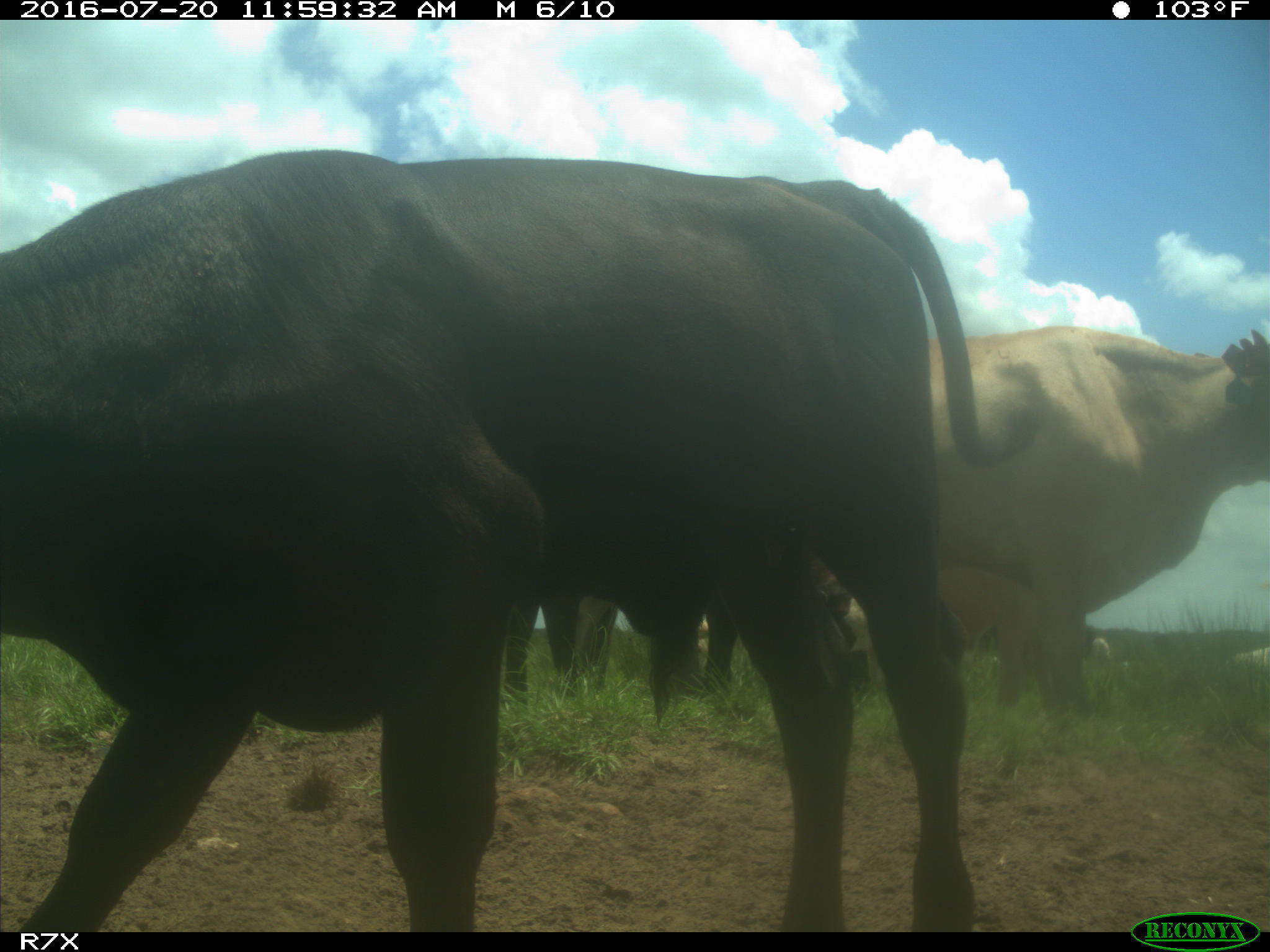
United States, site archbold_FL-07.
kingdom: Animalia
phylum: Chordata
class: Mammalia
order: Artiodactyla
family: Bovidae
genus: Bos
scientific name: Bos taurus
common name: domestic cow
Bos taurus (domestic cow).